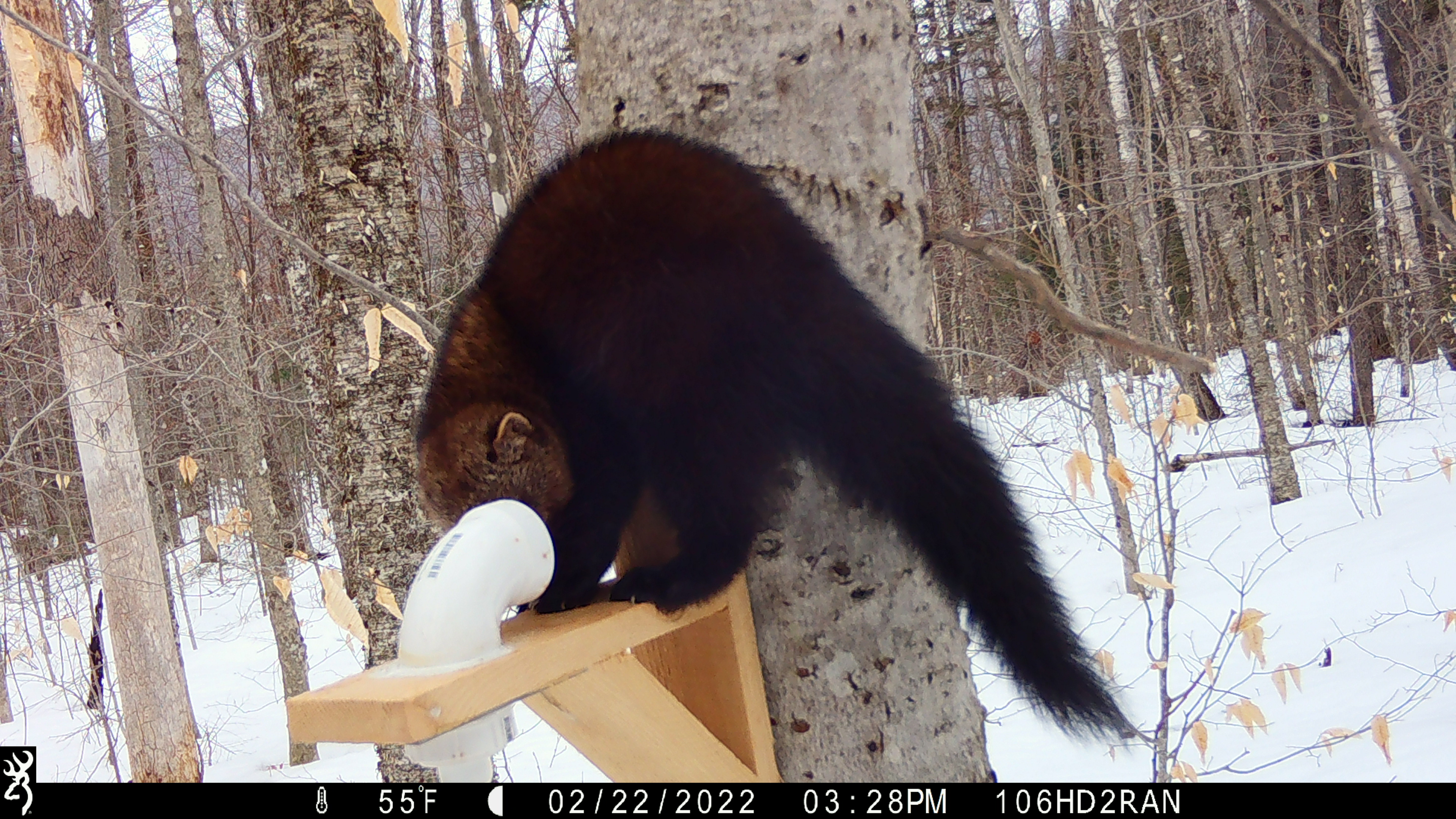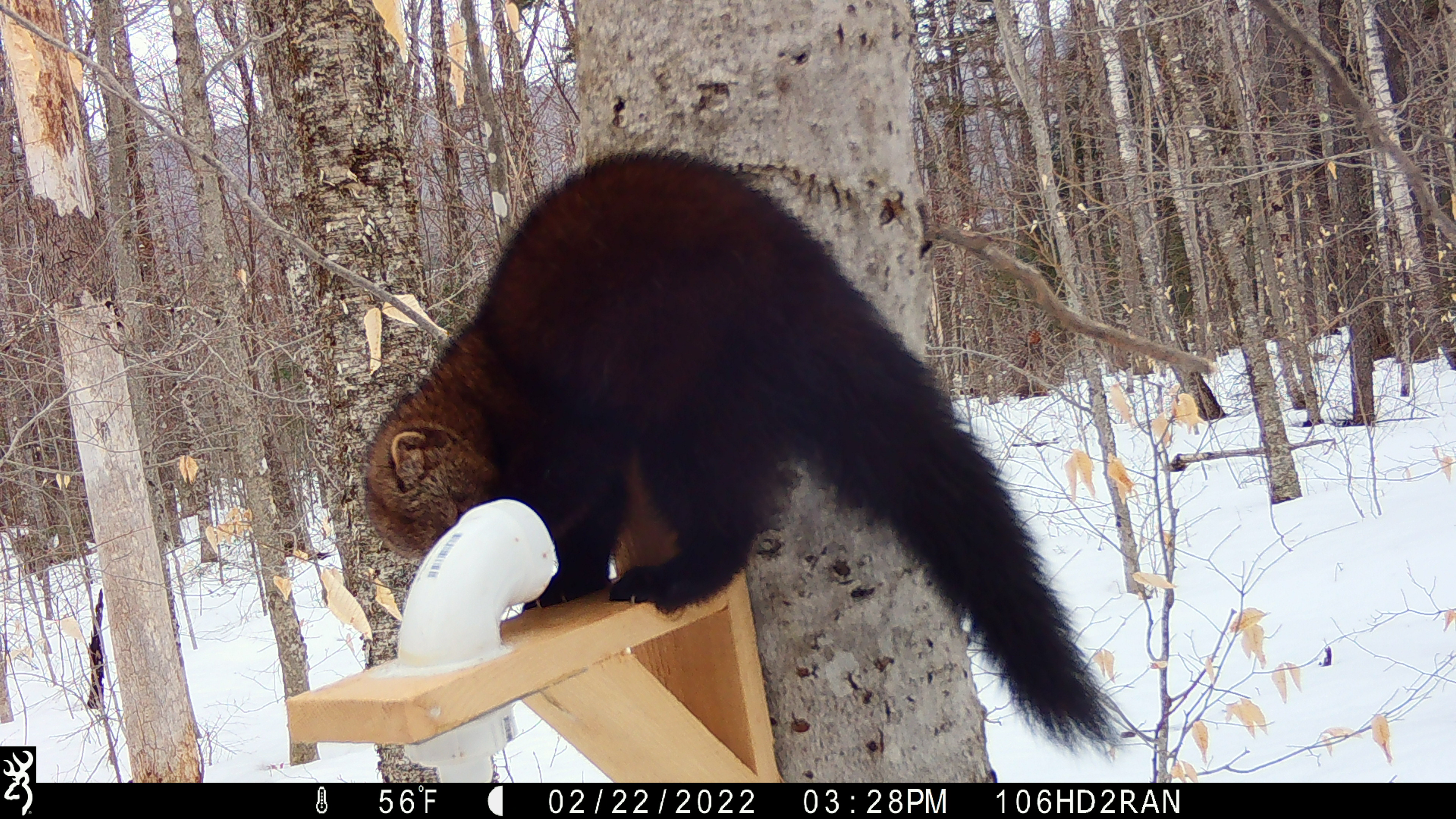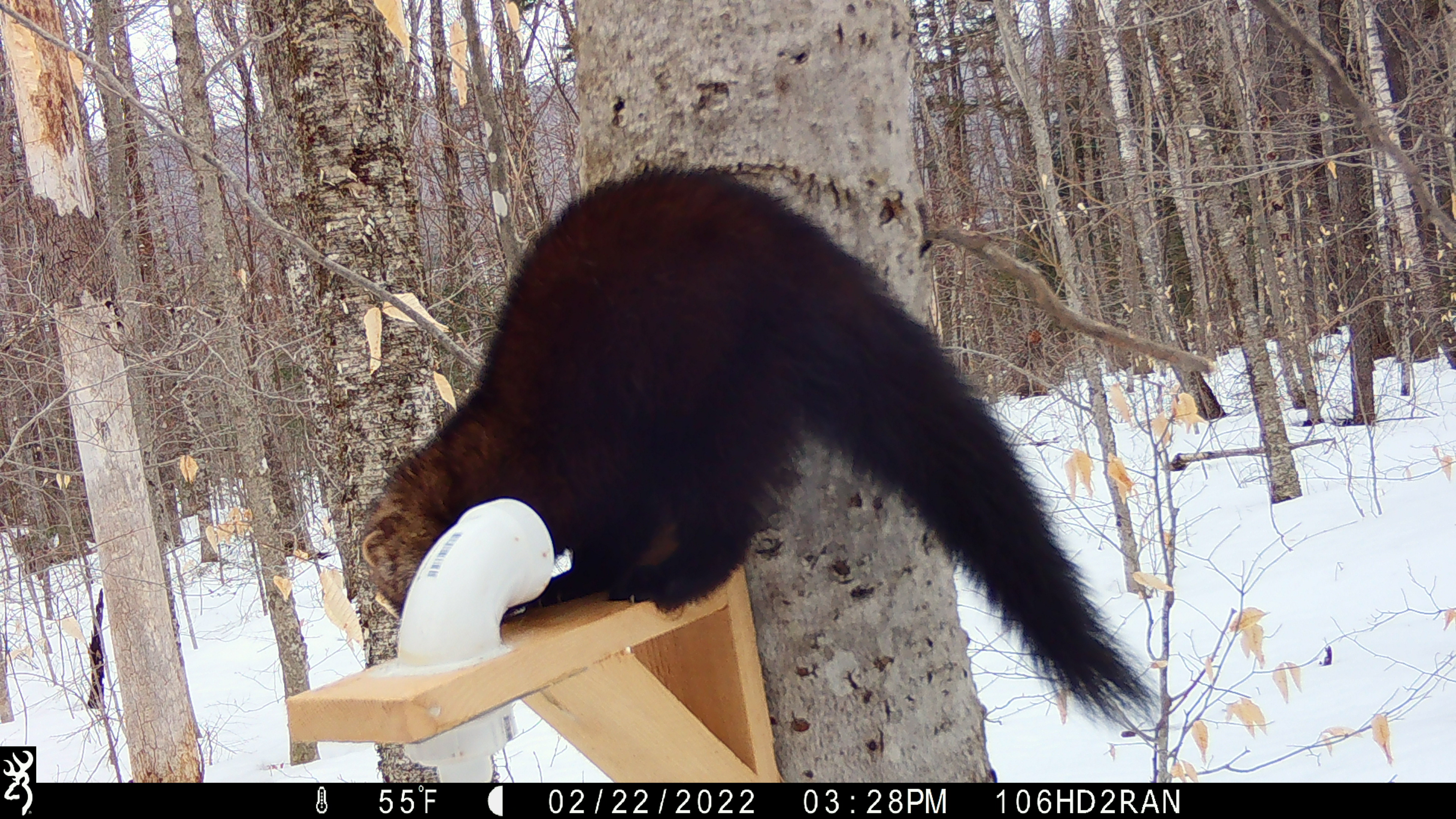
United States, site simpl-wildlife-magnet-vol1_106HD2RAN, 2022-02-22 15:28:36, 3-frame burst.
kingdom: Animalia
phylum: Chordata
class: Mammalia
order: Carnivora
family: Mustelidae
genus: Pekania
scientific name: Pekania pennanti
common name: fisher